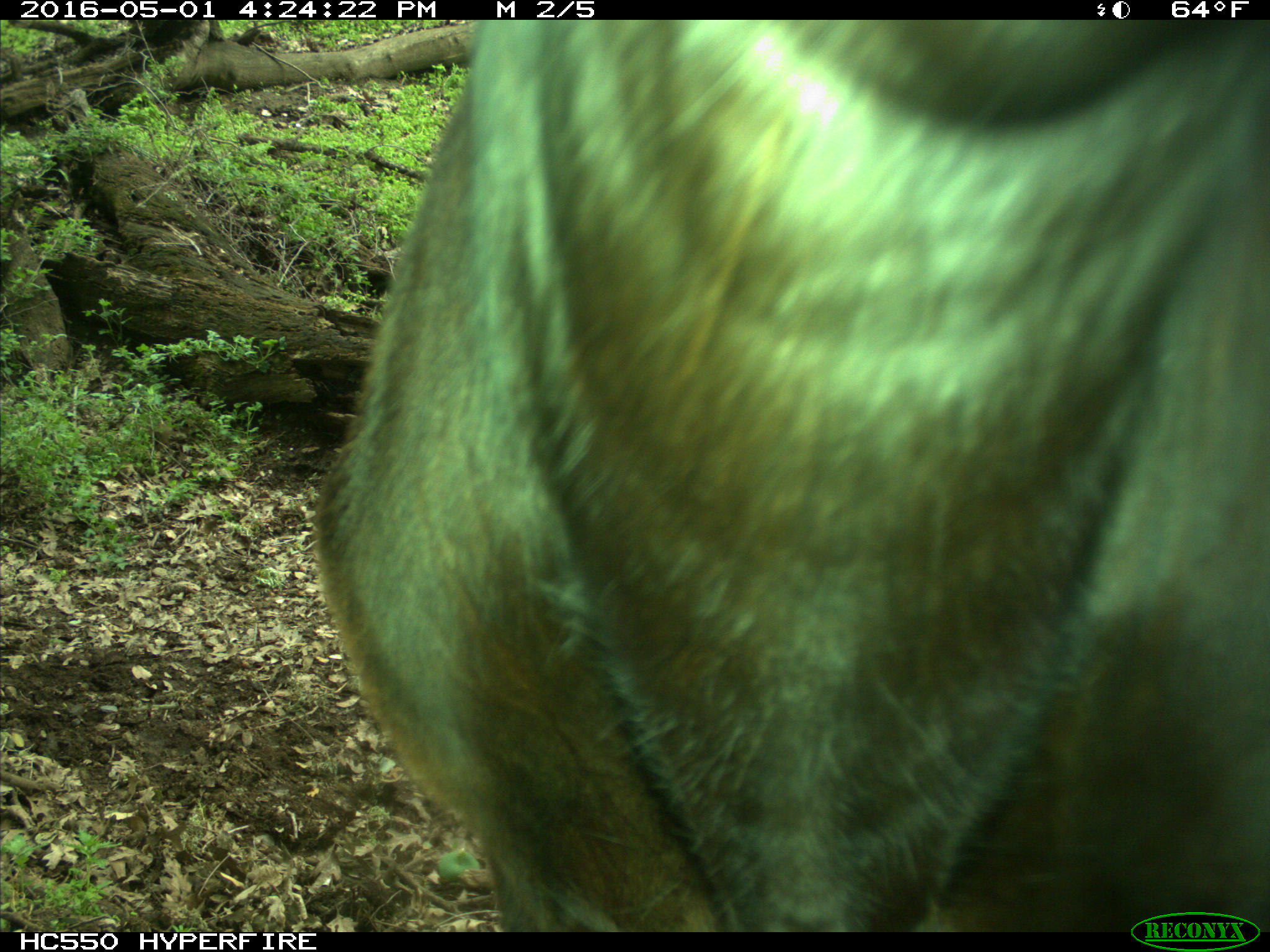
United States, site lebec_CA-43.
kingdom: Animalia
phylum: Chordata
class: Mammalia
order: Artiodactyla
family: Bovidae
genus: Bos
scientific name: Bos taurus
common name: domestic cow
Bos taurus (domestic cow).